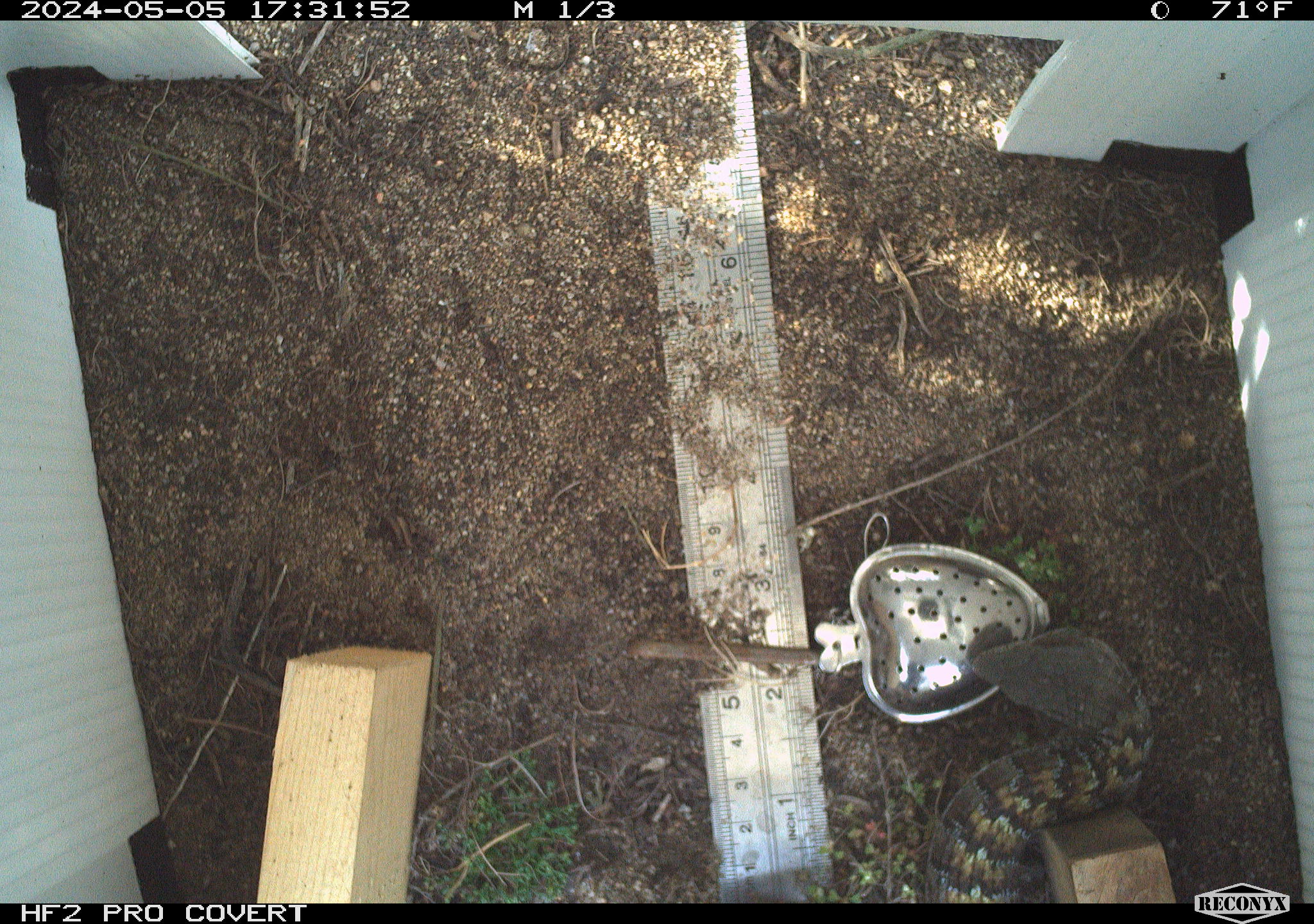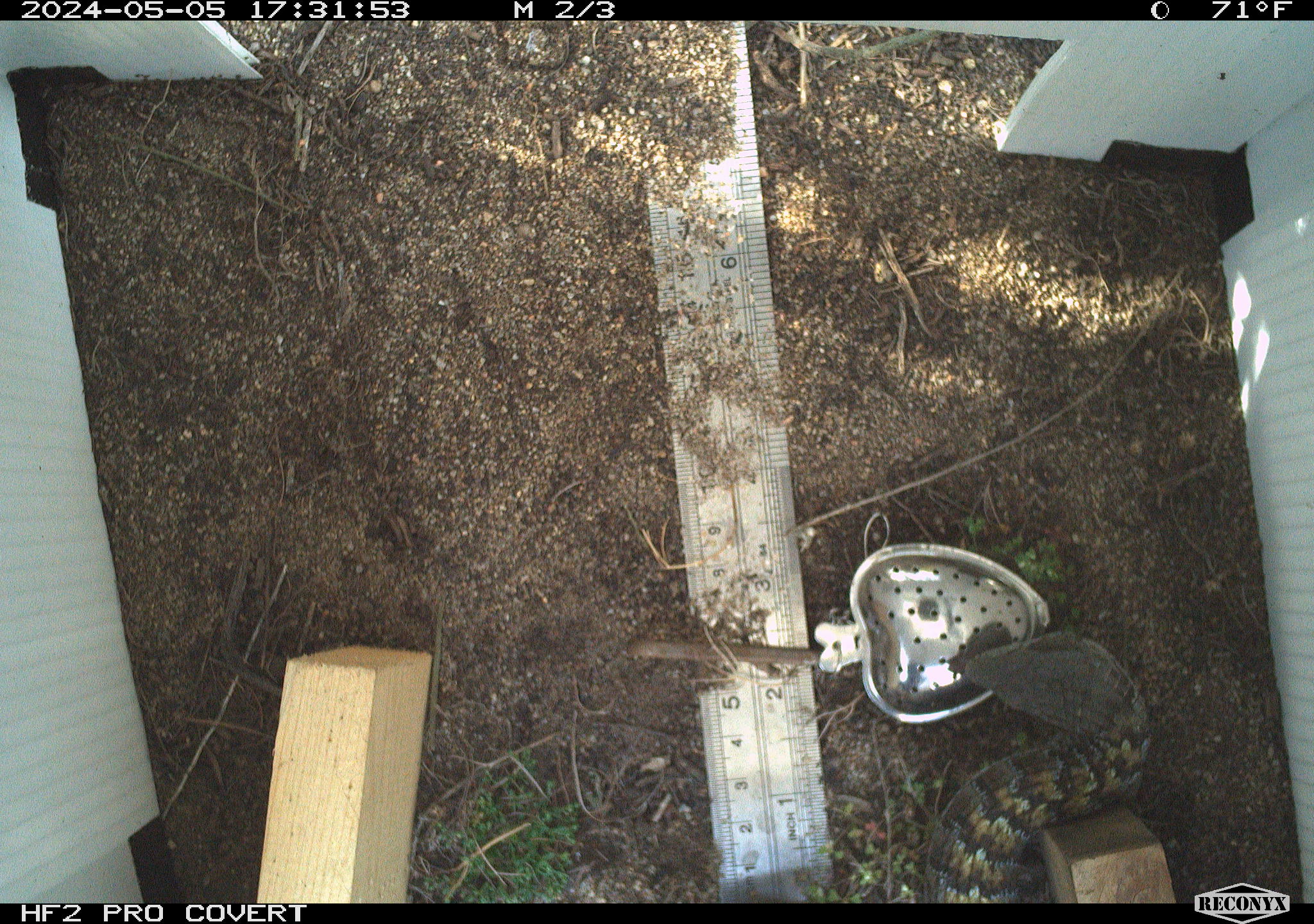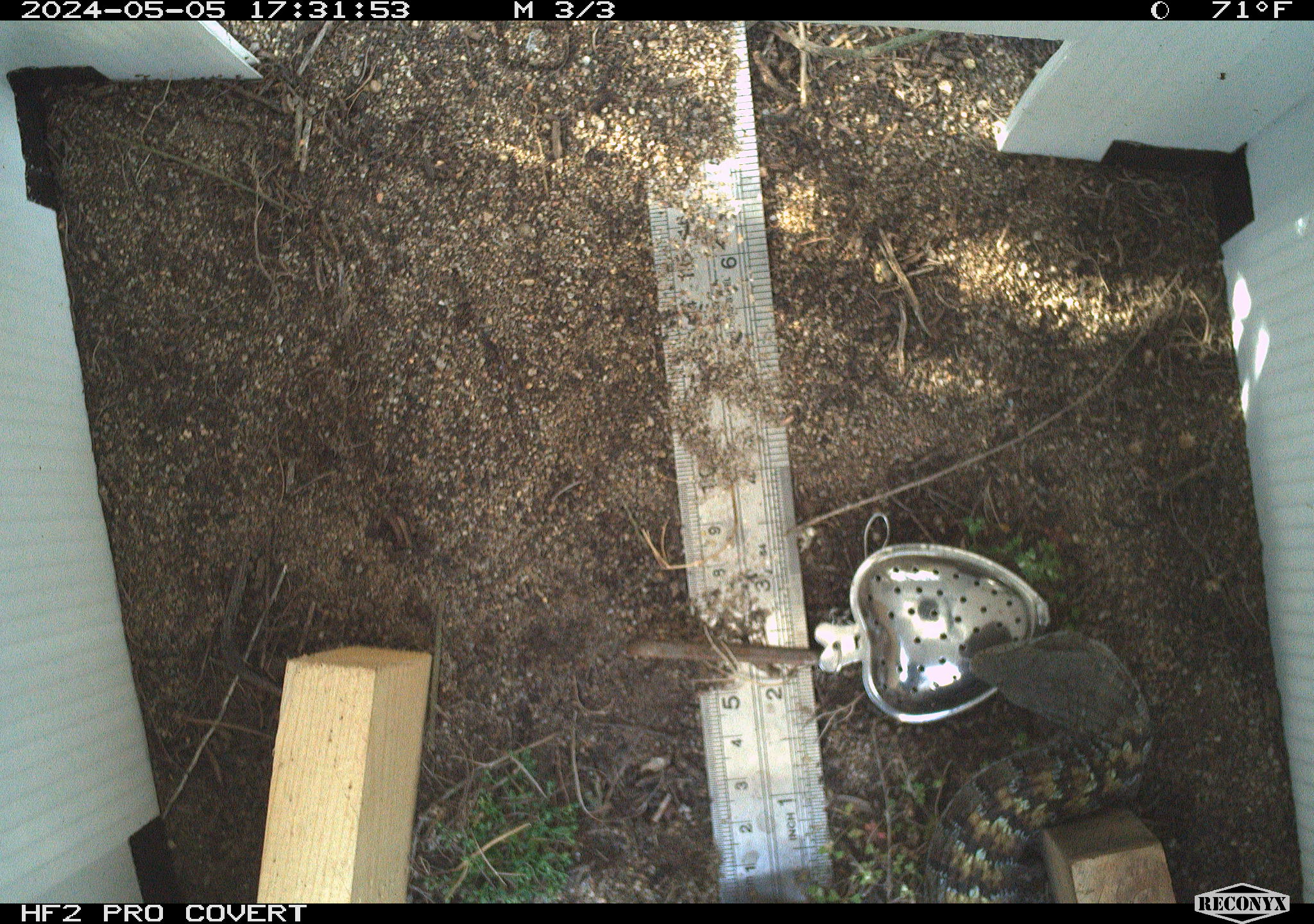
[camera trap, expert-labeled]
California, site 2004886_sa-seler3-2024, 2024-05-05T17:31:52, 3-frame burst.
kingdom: Animalia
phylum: Chordata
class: Reptilia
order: Squamata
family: Anguidae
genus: Elgaria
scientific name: Elgaria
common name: alligator lizards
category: elgaria species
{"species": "elgaria species (alligator lizards) (Elgaria)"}